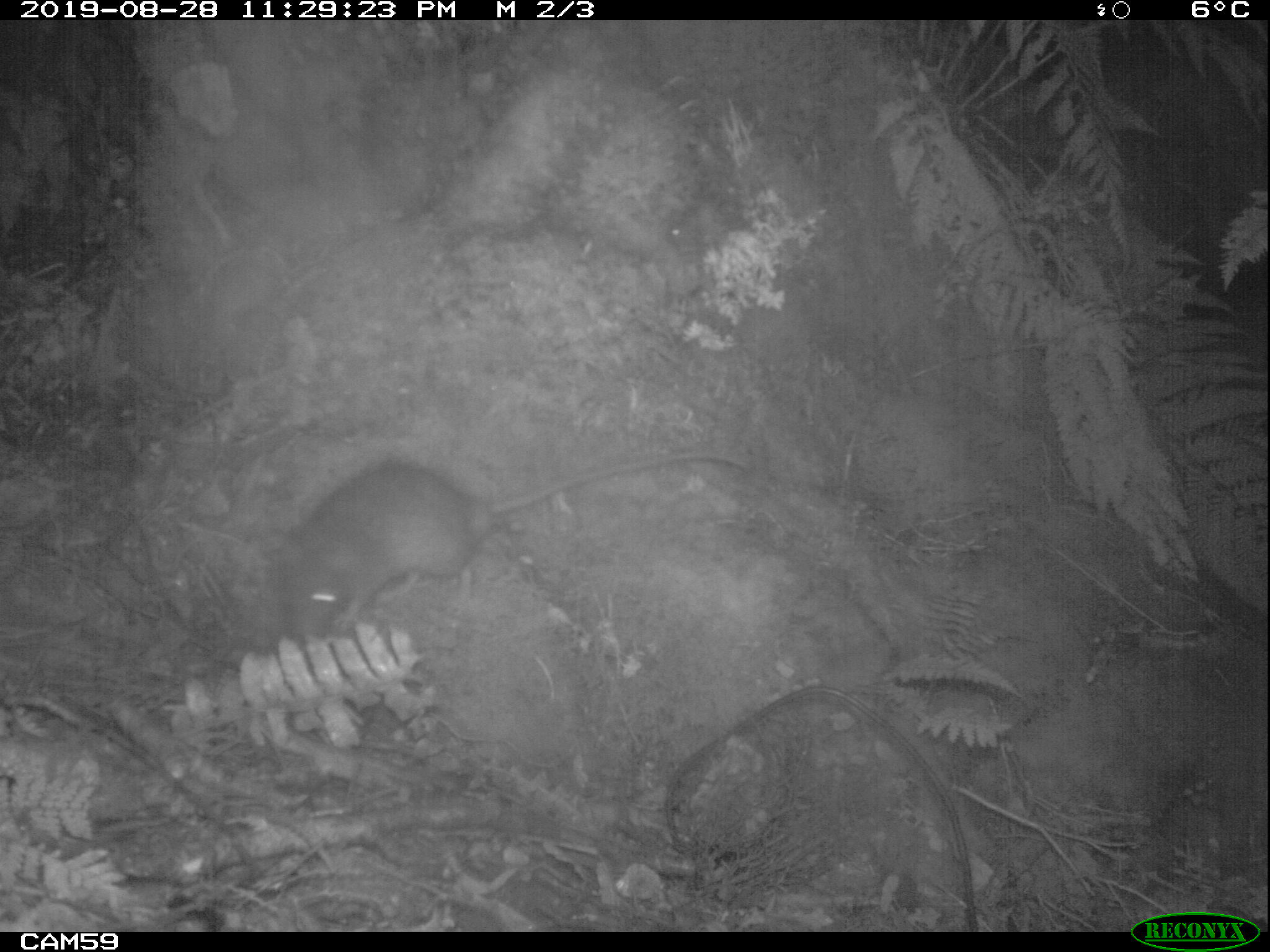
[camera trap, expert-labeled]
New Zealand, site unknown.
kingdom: Animalia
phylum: Chordata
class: Mammalia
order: Rodentia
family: Muridae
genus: Rattus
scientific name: Rattus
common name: rat